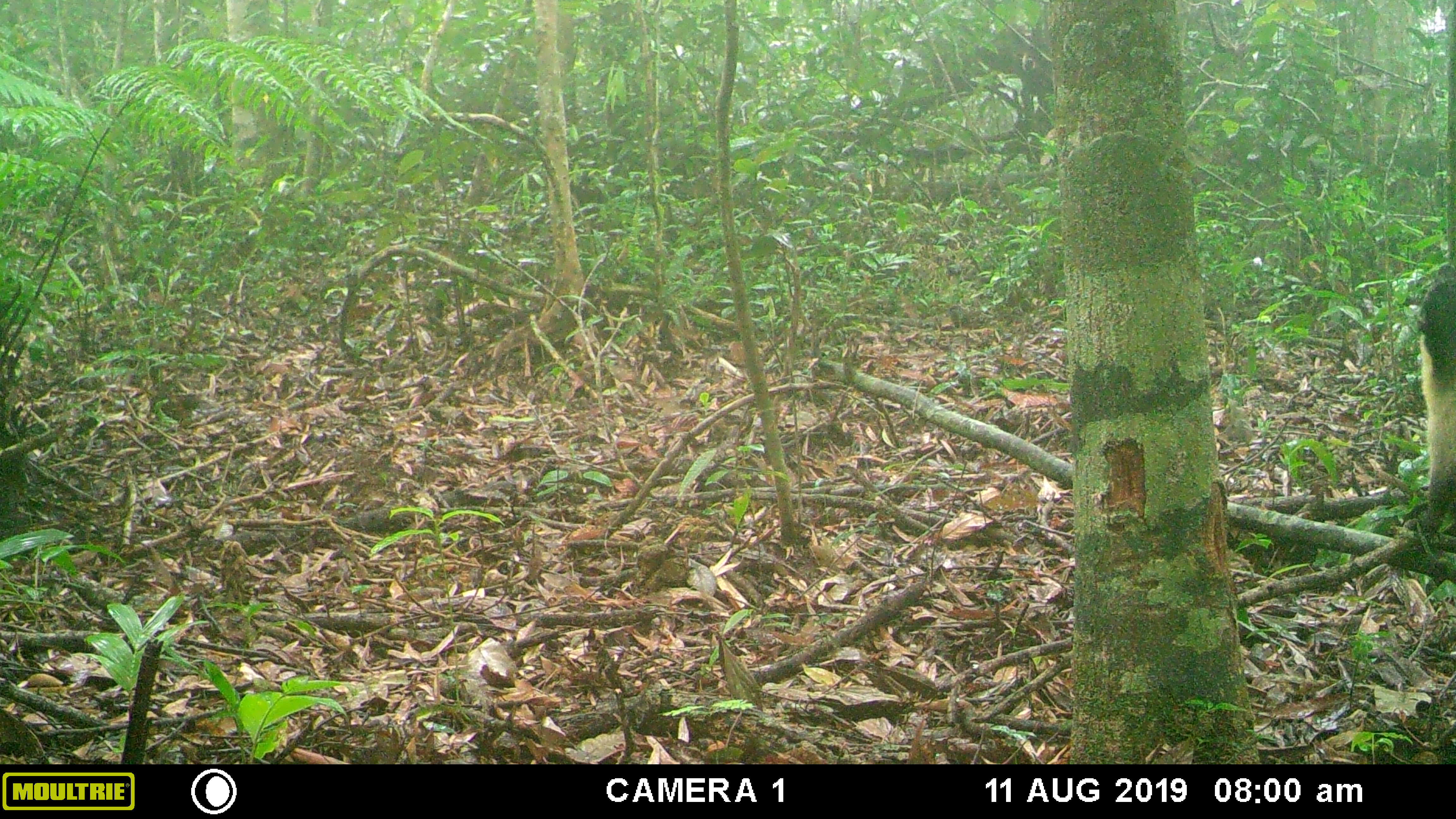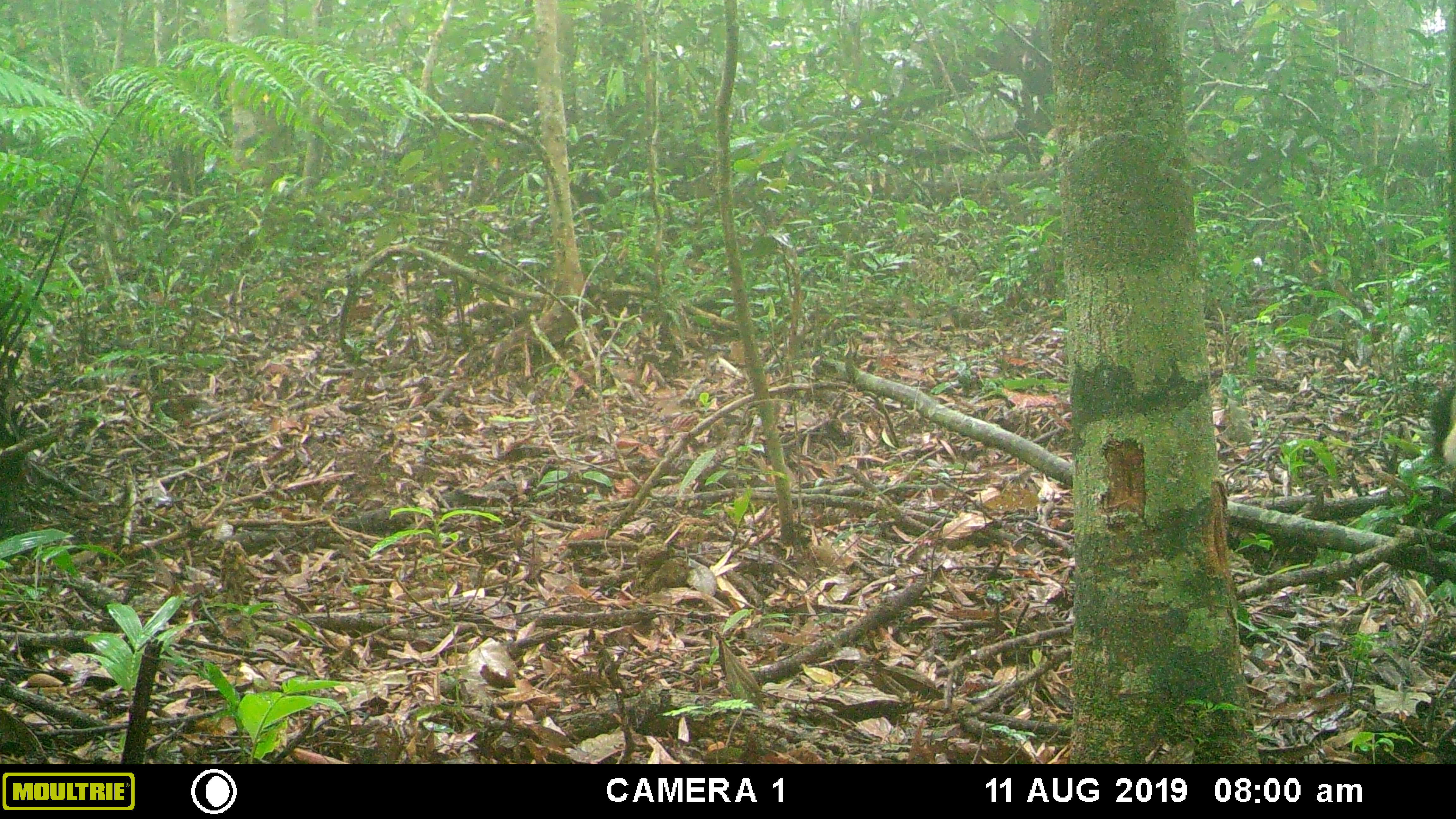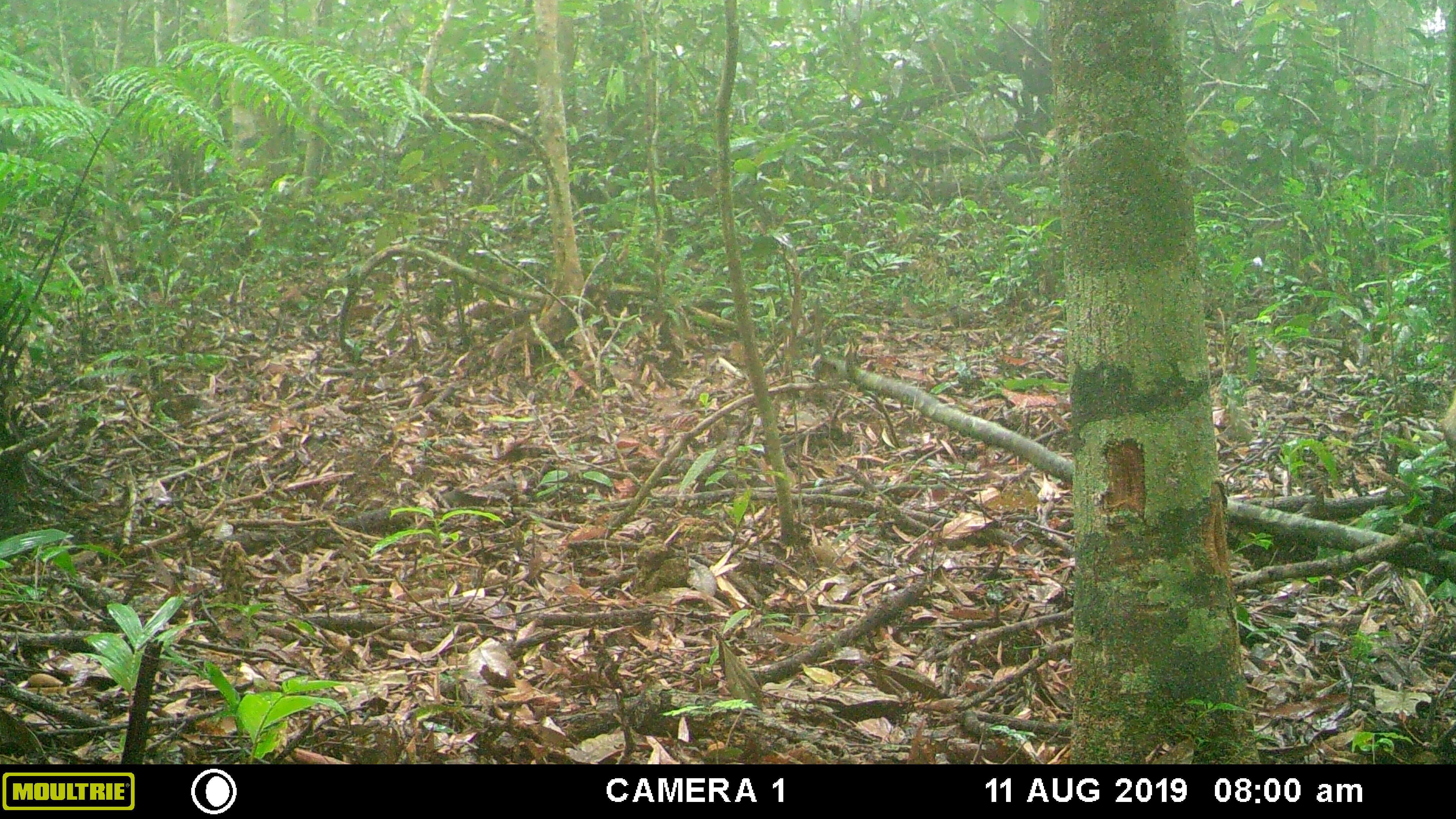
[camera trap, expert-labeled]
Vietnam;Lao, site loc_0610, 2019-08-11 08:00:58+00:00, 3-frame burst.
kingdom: Animalia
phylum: Chordata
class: Mammalia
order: Carnivora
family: Mustelidae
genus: Martes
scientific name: Martes flavigula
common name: yellow-throated marten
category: yellow throated marten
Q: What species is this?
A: Yellow throated marten (yellow-throated marten) (Martes flavigula).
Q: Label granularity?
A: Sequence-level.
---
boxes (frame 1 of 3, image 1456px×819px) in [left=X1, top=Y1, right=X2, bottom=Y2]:
yellow throated marten: [left=1403, top=277, right=1456, bottom=531]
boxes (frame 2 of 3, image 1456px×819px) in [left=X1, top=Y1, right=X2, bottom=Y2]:
yellow throated marten: [left=1431, top=380, right=1456, bottom=470]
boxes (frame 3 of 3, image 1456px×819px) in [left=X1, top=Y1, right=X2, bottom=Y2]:
yellow throated marten: [left=1439, top=388, right=1456, bottom=449]